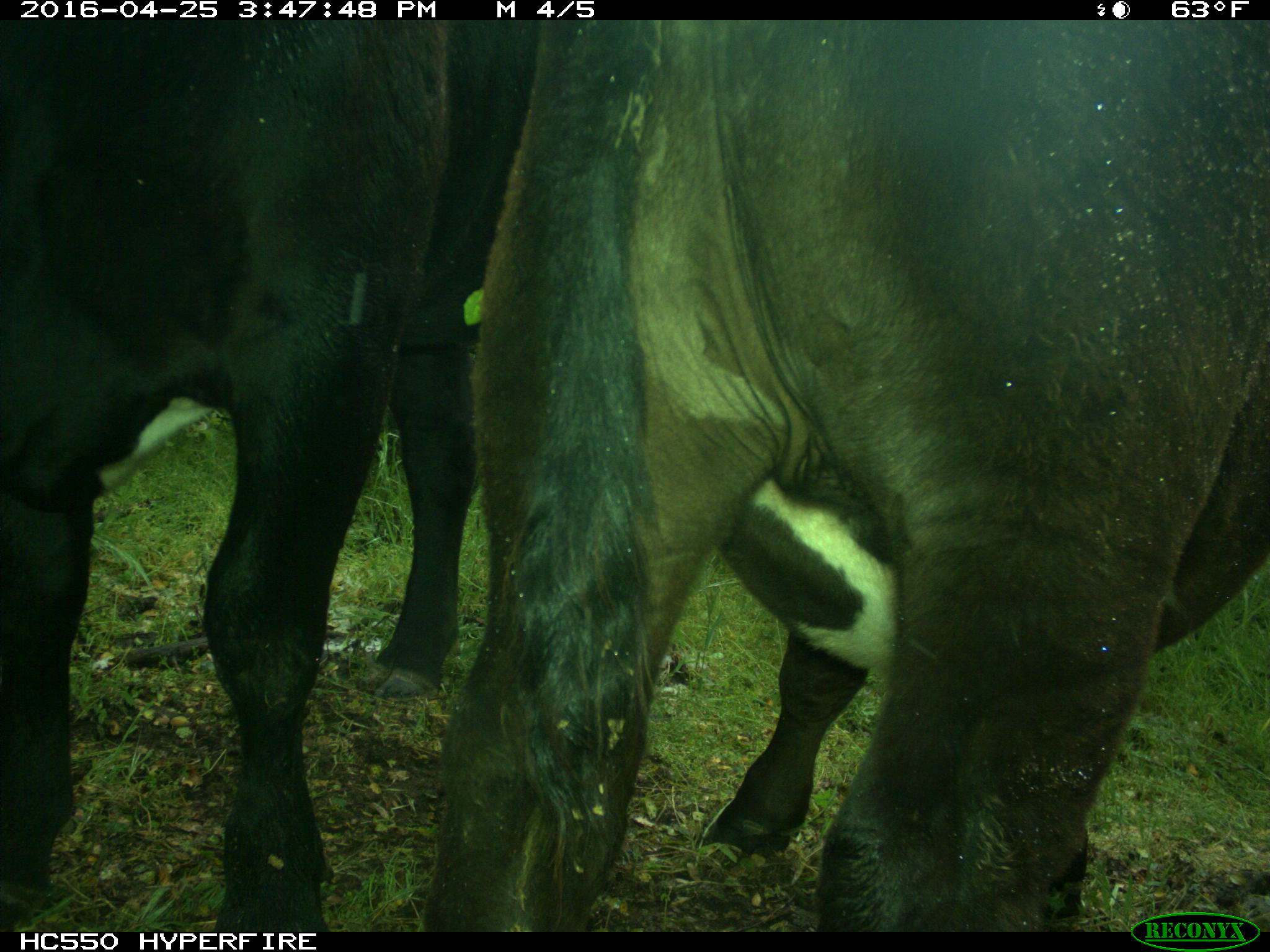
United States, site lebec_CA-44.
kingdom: Animalia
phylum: Chordata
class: Mammalia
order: Artiodactyla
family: Bovidae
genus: Bos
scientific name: Bos taurus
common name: domestic cow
Bos taurus (domestic cow).